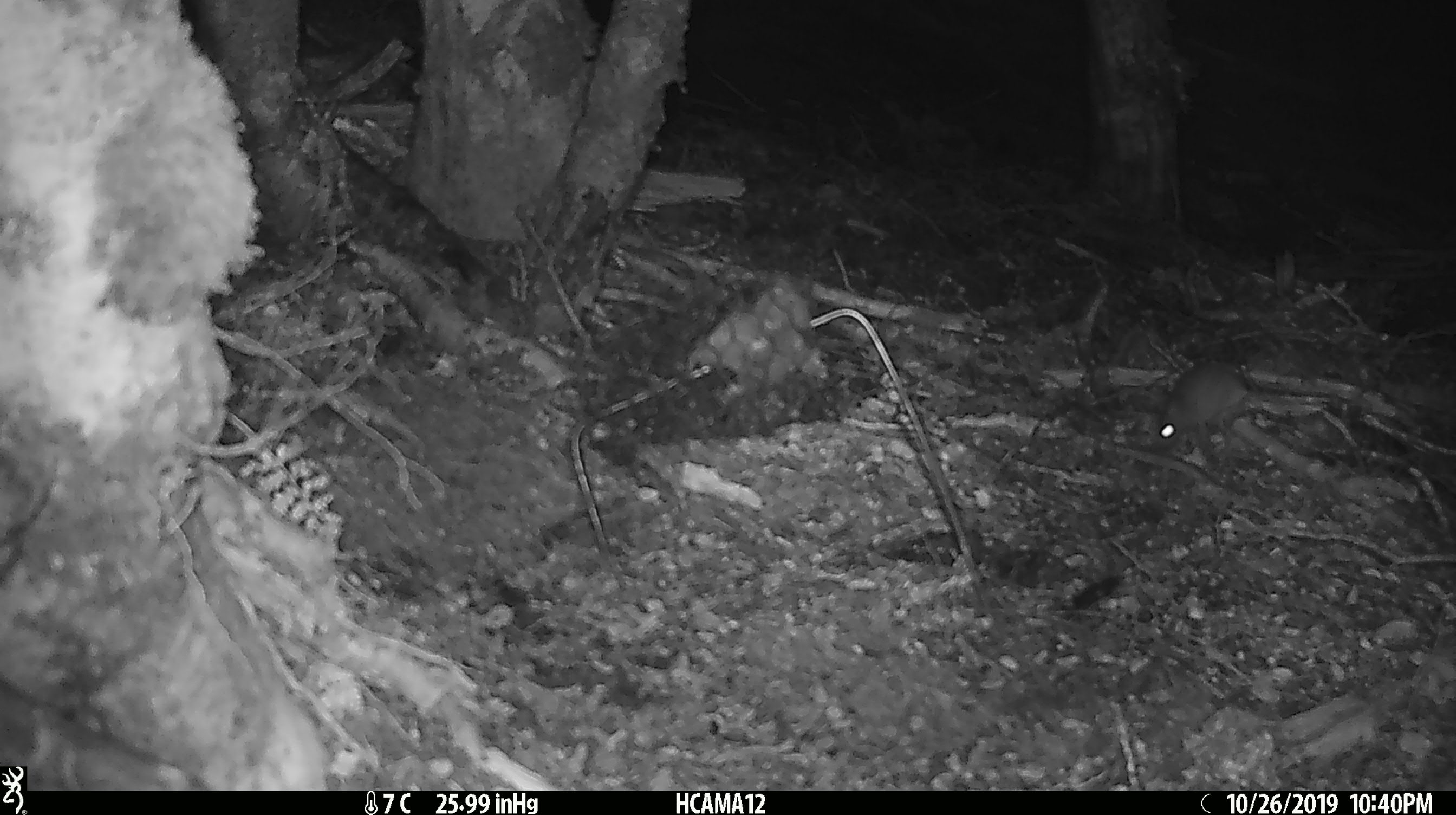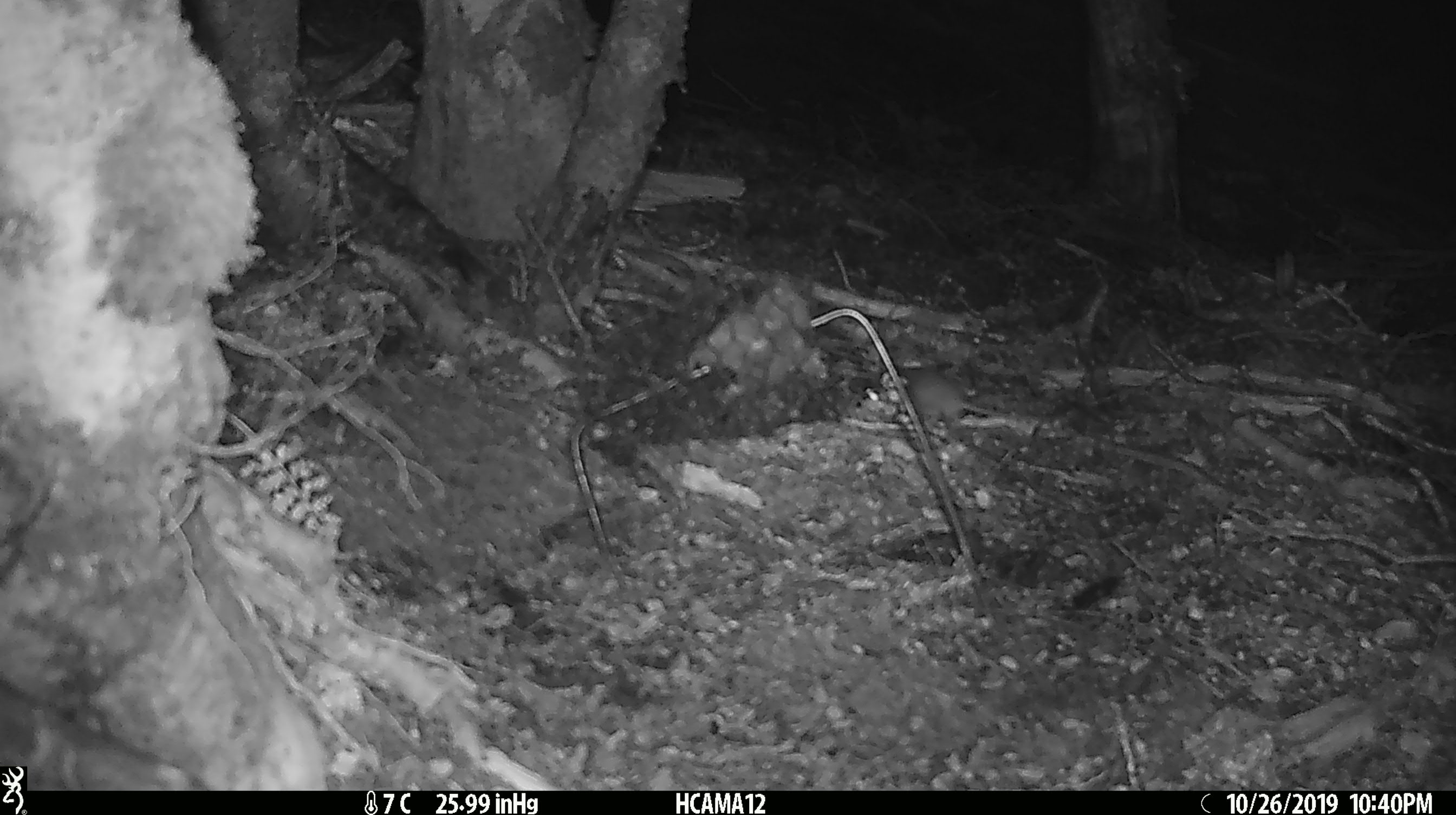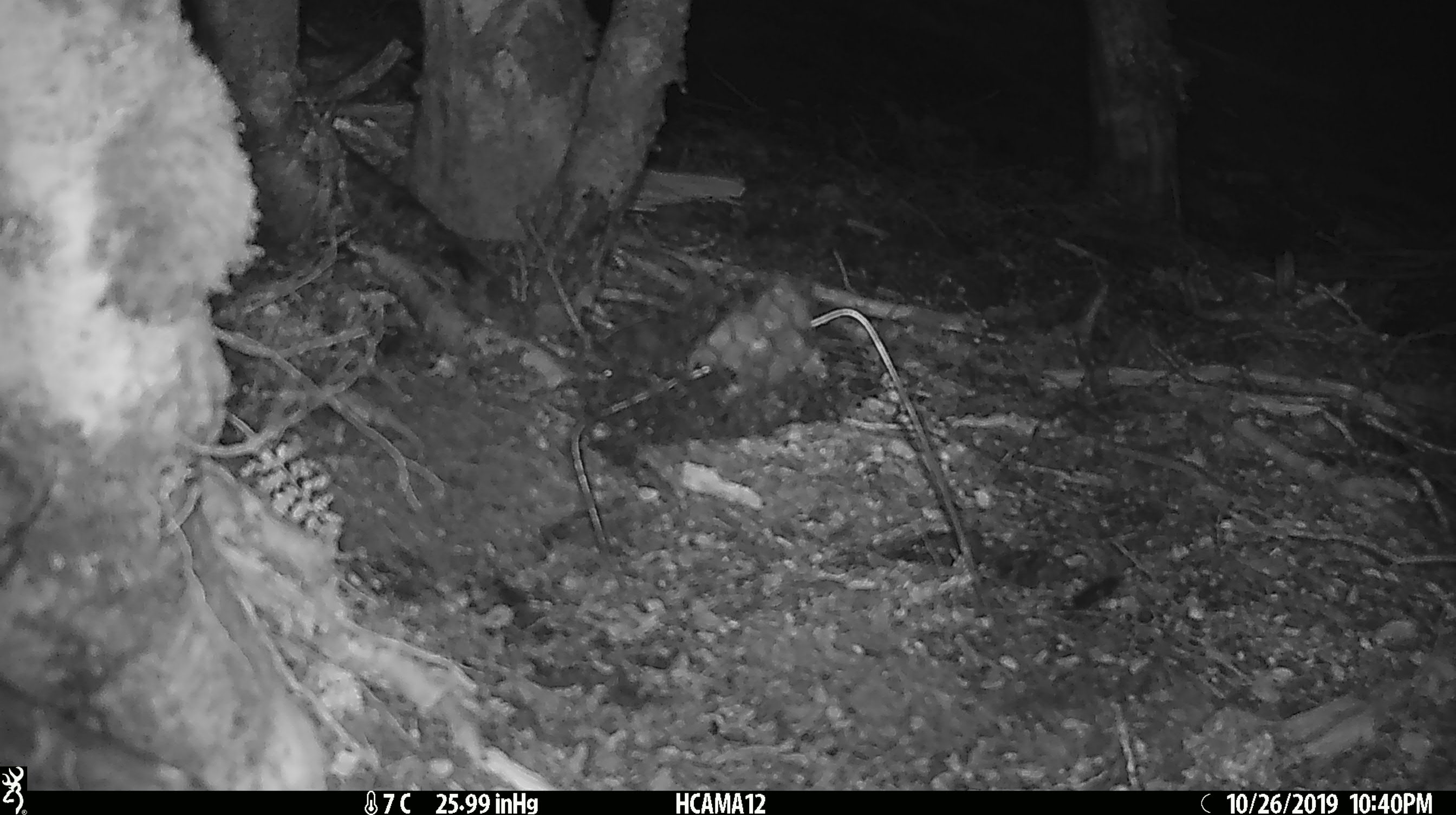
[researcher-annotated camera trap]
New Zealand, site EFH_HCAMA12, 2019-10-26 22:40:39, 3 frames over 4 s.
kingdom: Animalia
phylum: Chordata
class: Mammalia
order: Rodentia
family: Muridae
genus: Mus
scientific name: Mus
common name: mouse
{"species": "mouse (Mus)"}